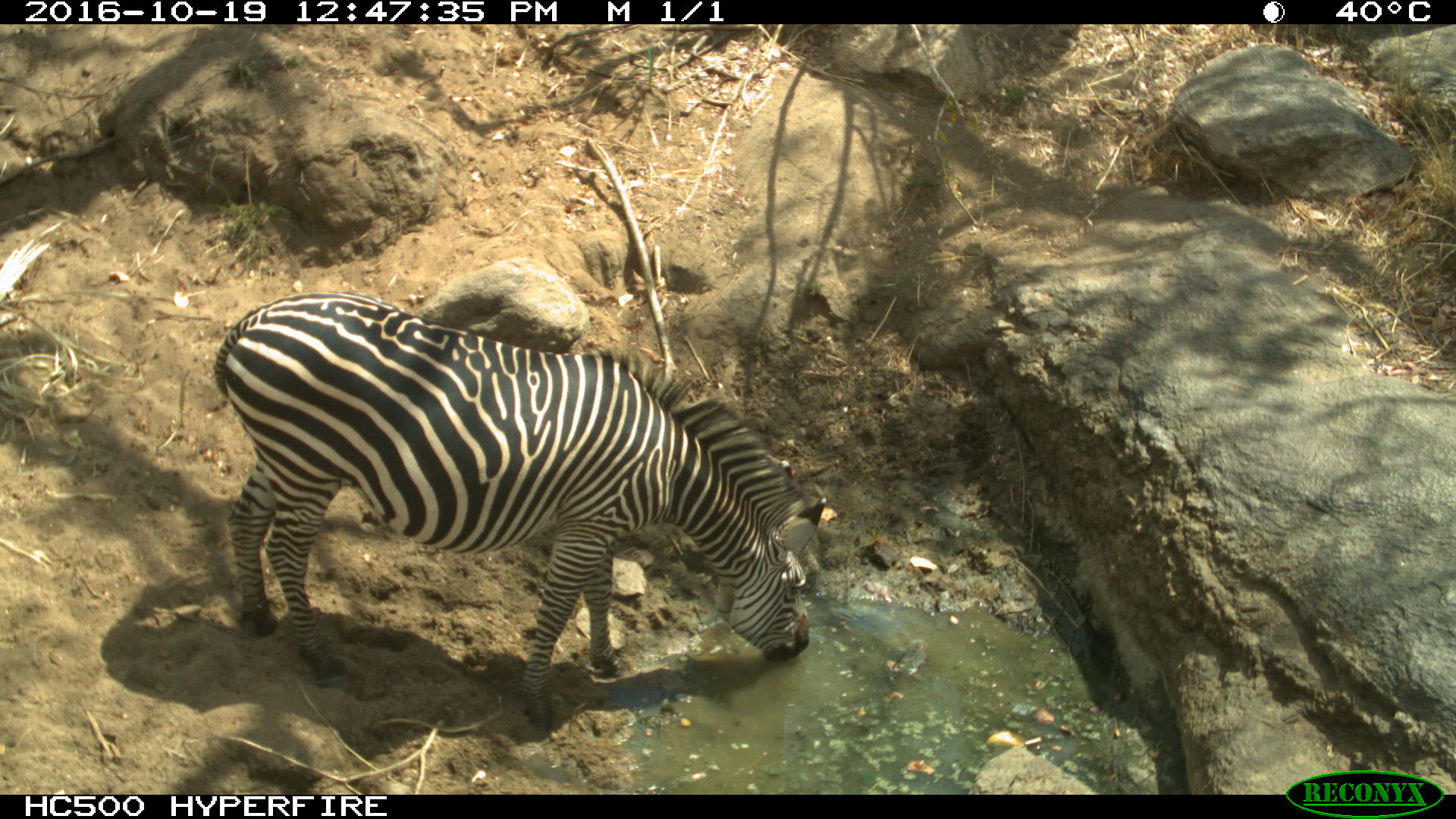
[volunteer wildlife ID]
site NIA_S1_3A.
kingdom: Animalia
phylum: Chordata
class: Mammalia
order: Perissodactyla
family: Equidae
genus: Equus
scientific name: Equus quagga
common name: plains zebra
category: zebraplains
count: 1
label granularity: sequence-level